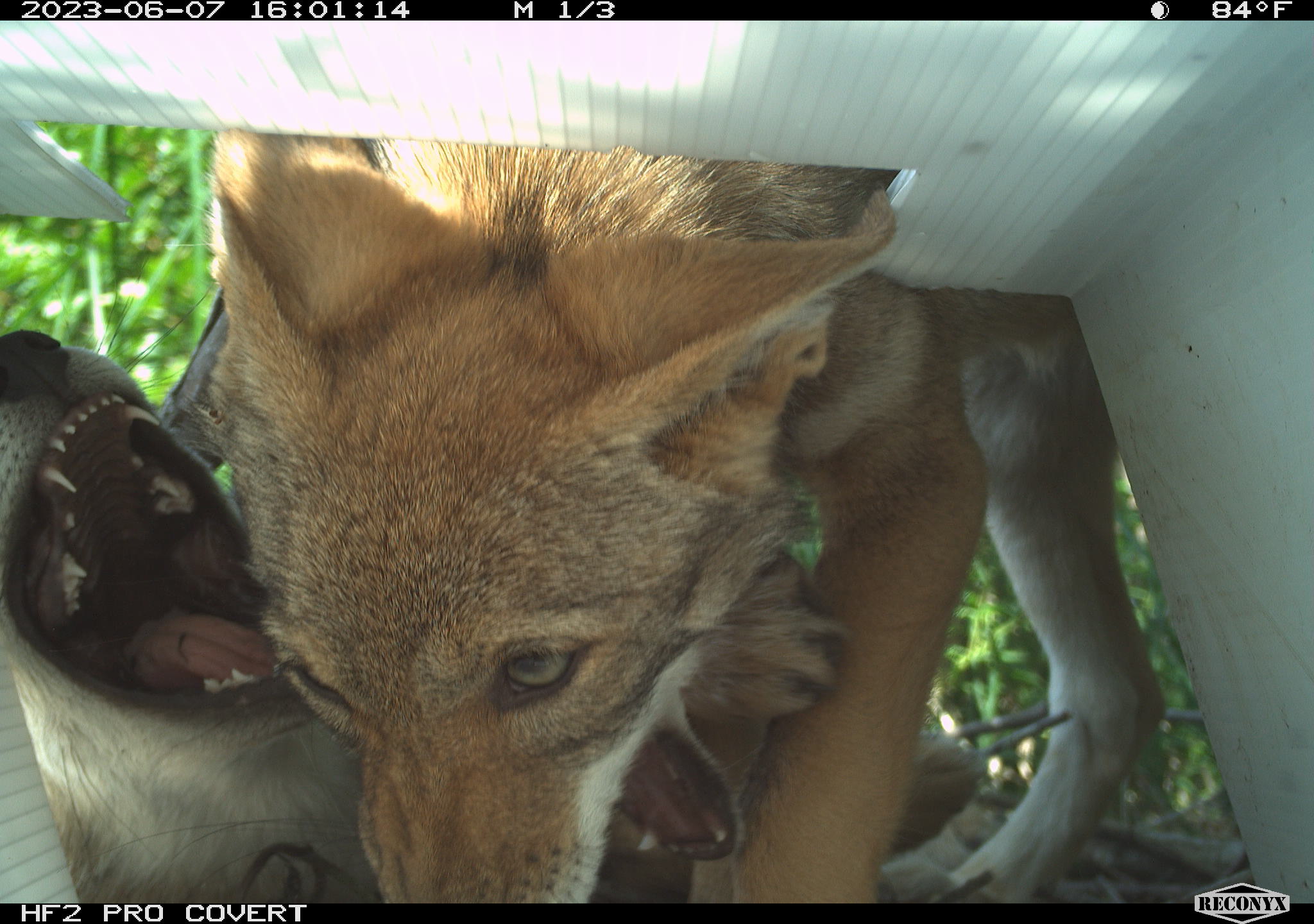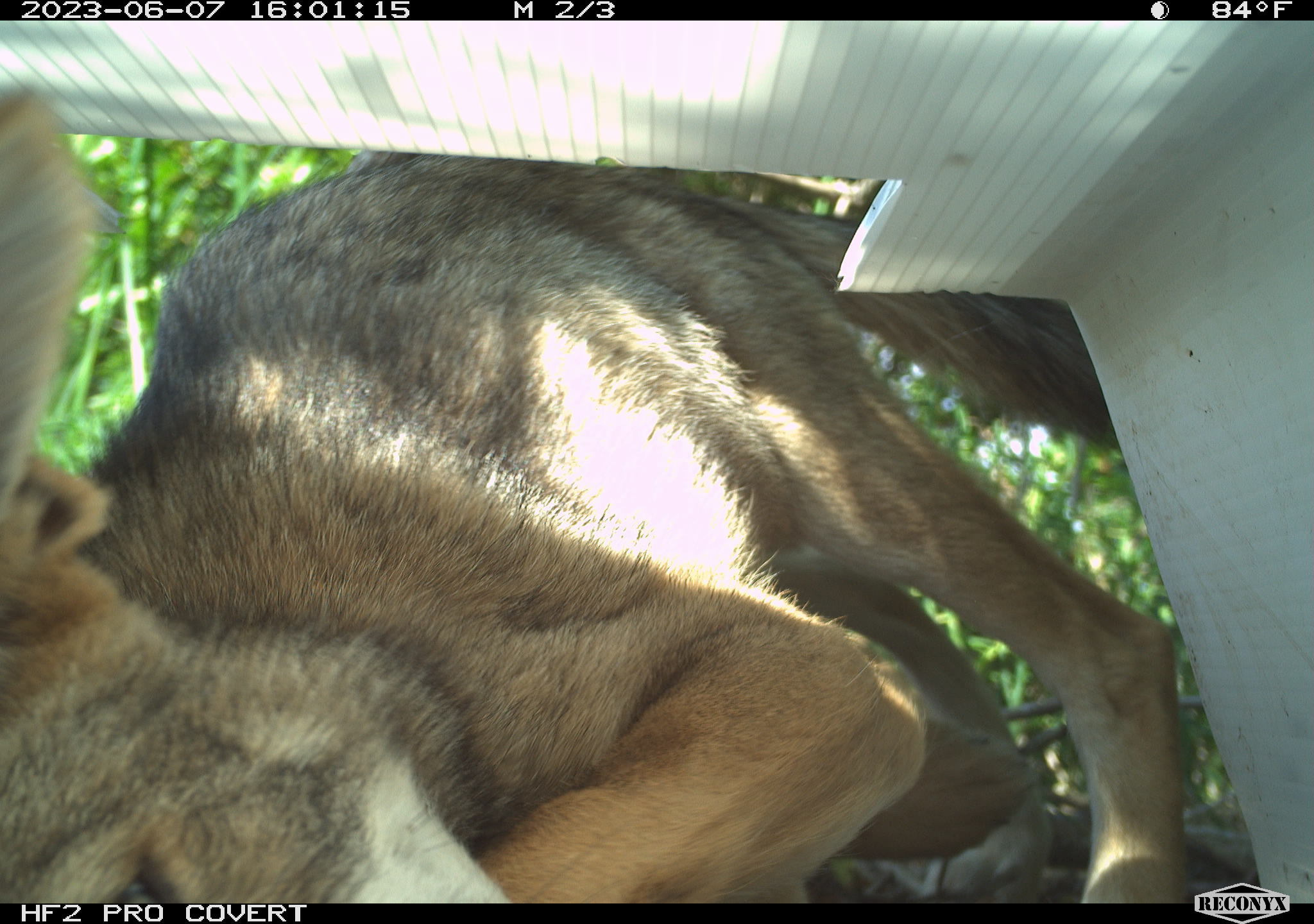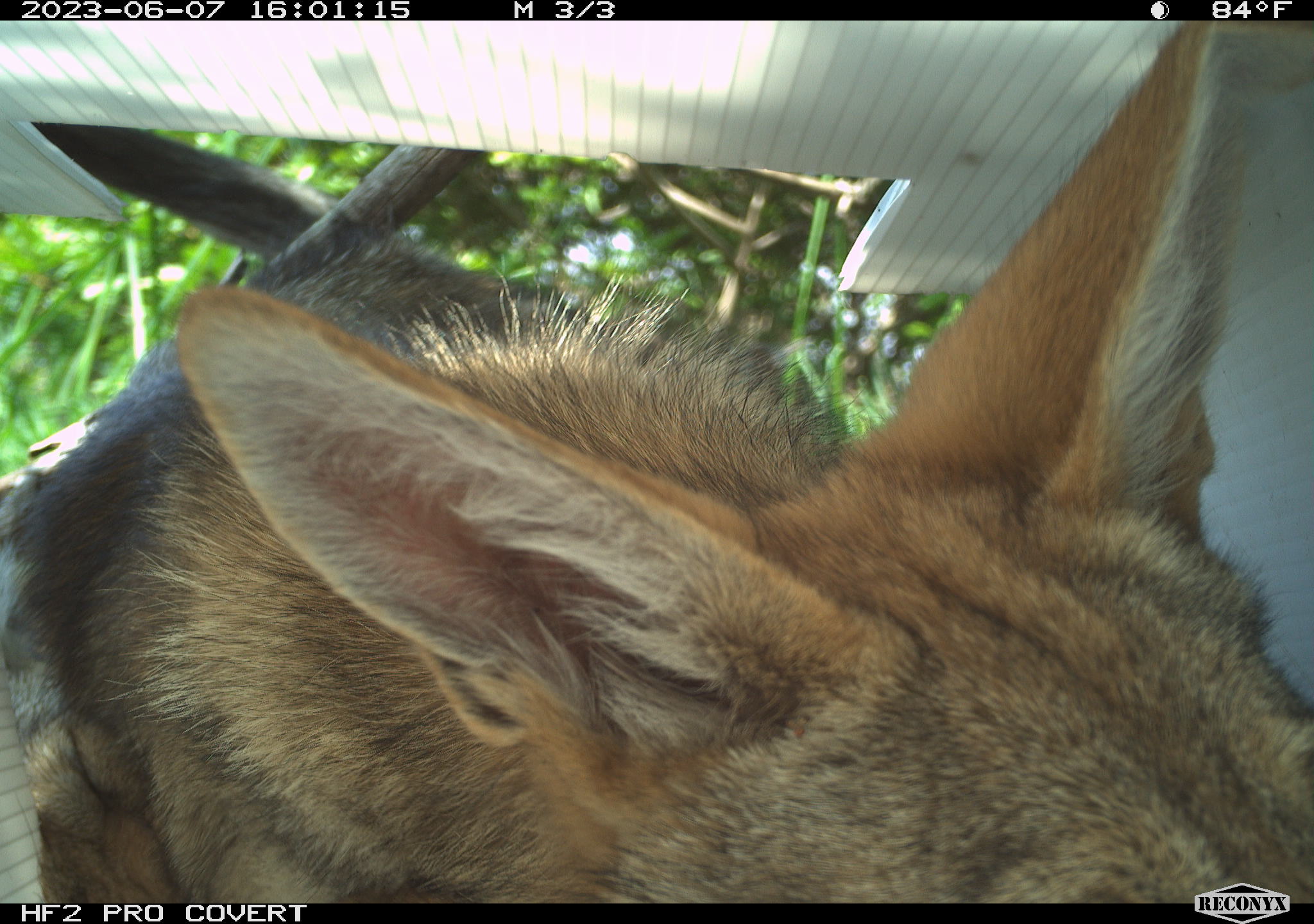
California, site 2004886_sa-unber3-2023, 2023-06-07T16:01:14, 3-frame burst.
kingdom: Animalia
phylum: Chordata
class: Mammalia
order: Carnivora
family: Canidae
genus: Canis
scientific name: Canis latrans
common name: coyote